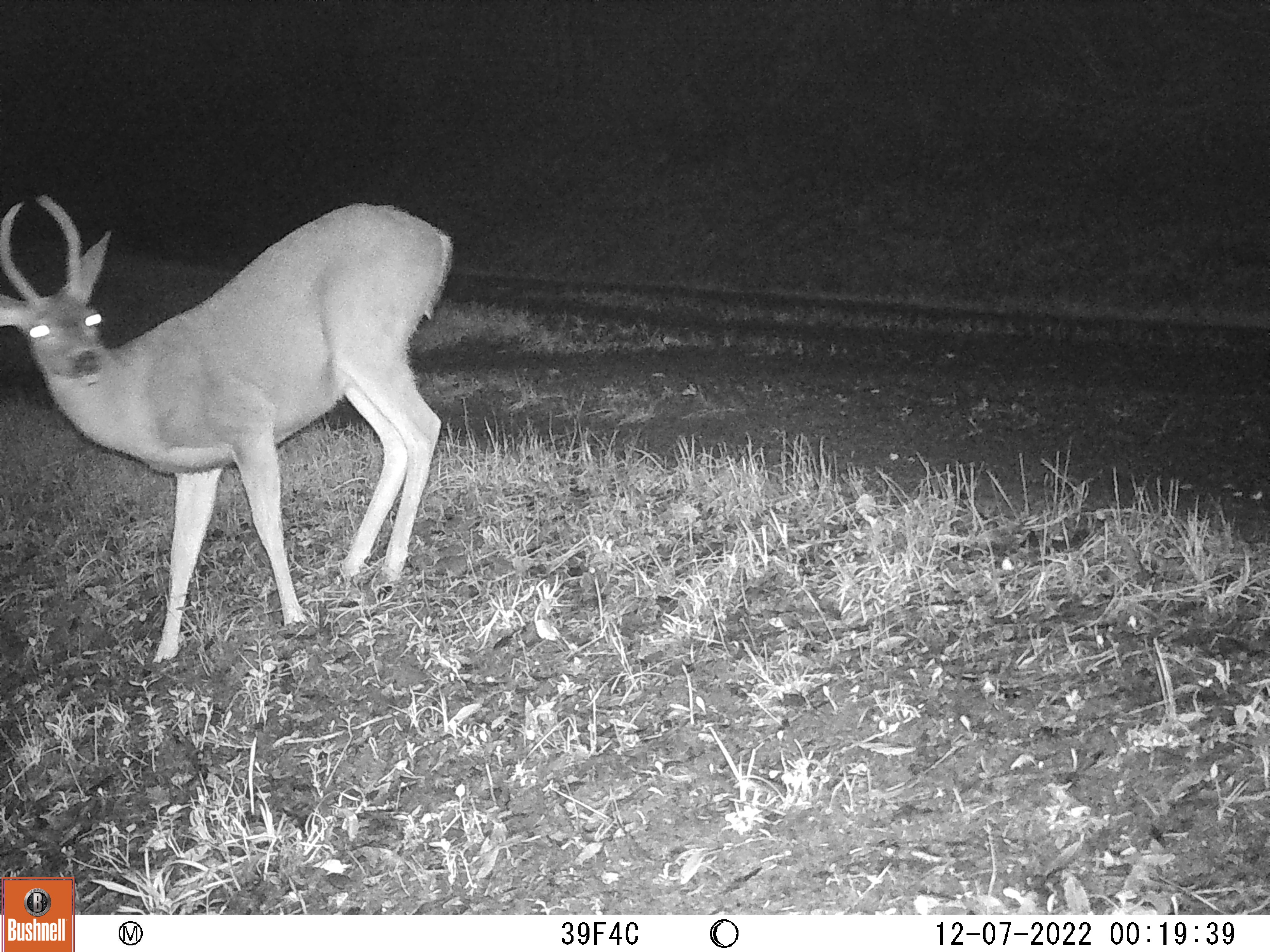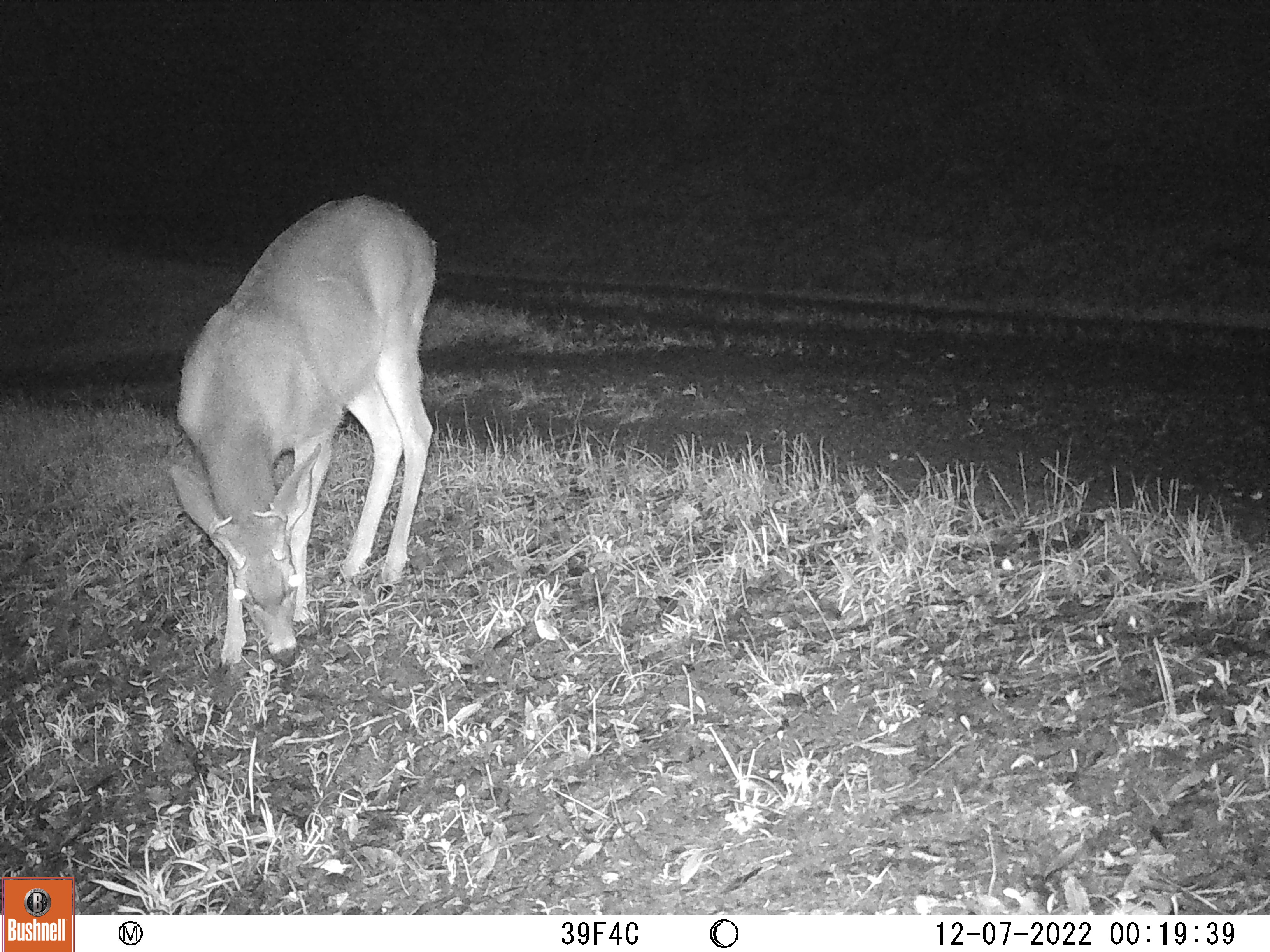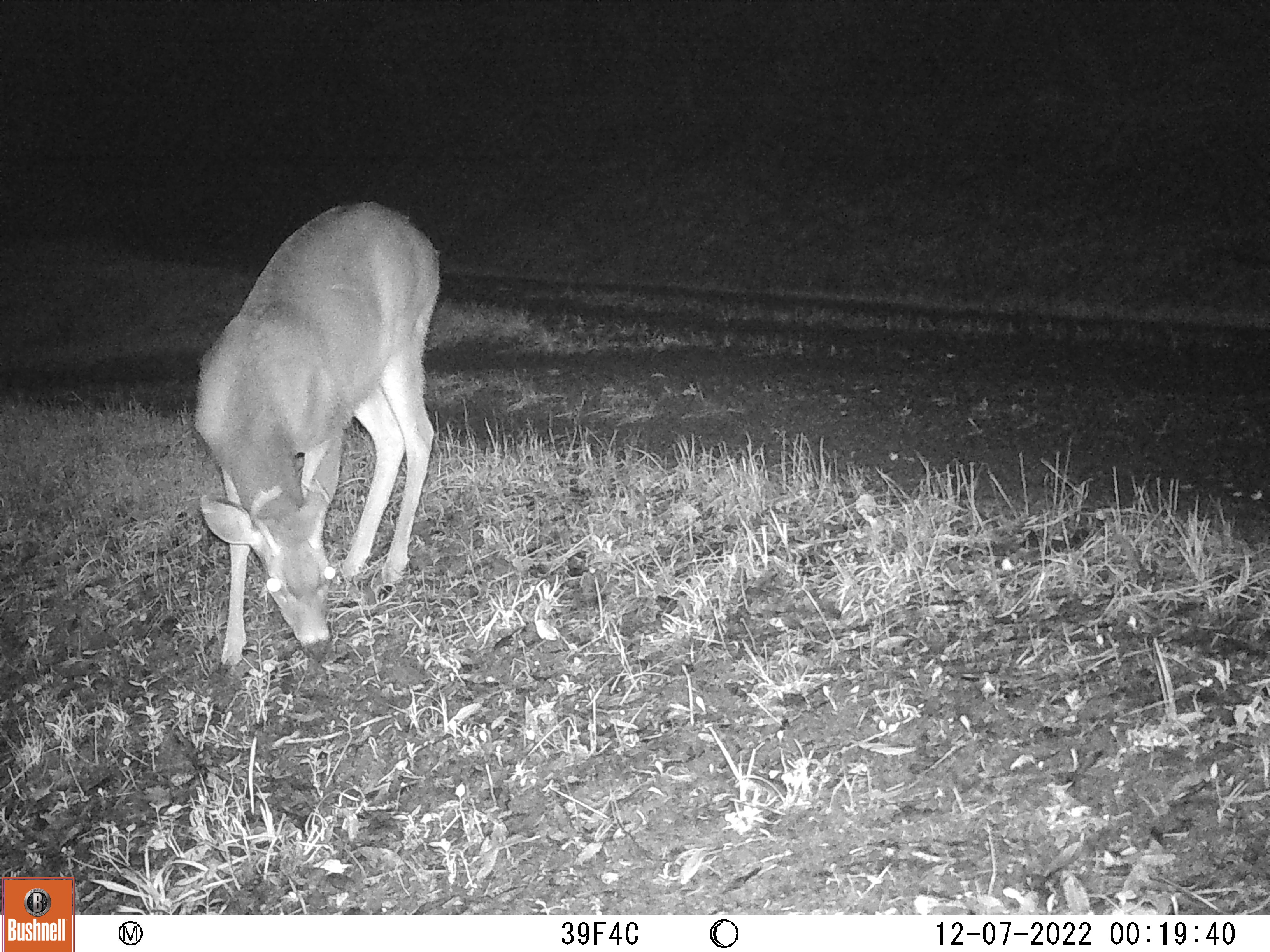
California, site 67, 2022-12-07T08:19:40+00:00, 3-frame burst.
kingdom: Animalia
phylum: Chordata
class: Mammalia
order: Artiodactyla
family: Cervidae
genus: Odocoileus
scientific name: Odocoileus hemionus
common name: mule deer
Mule deer (Odocoileus hemionus).